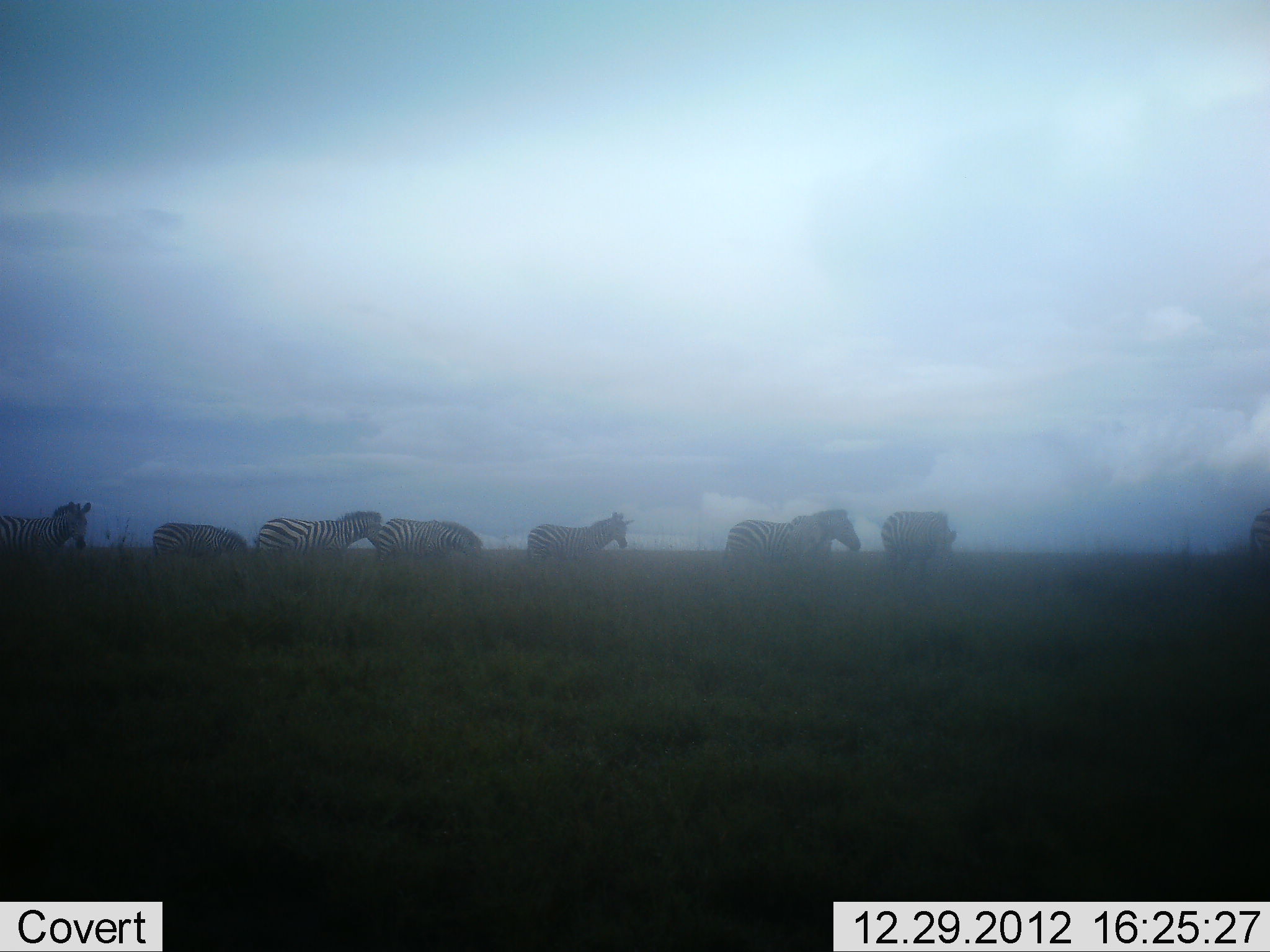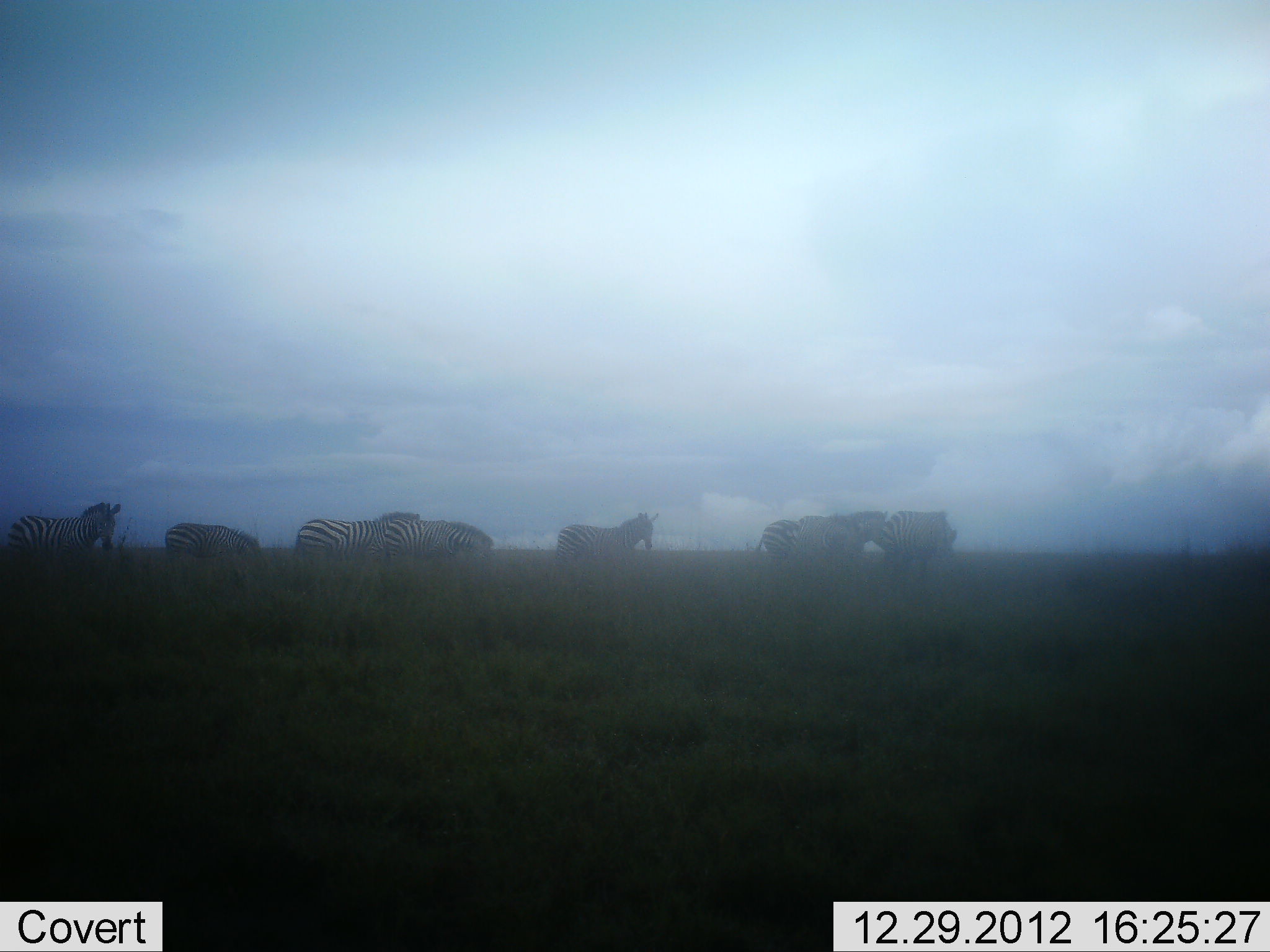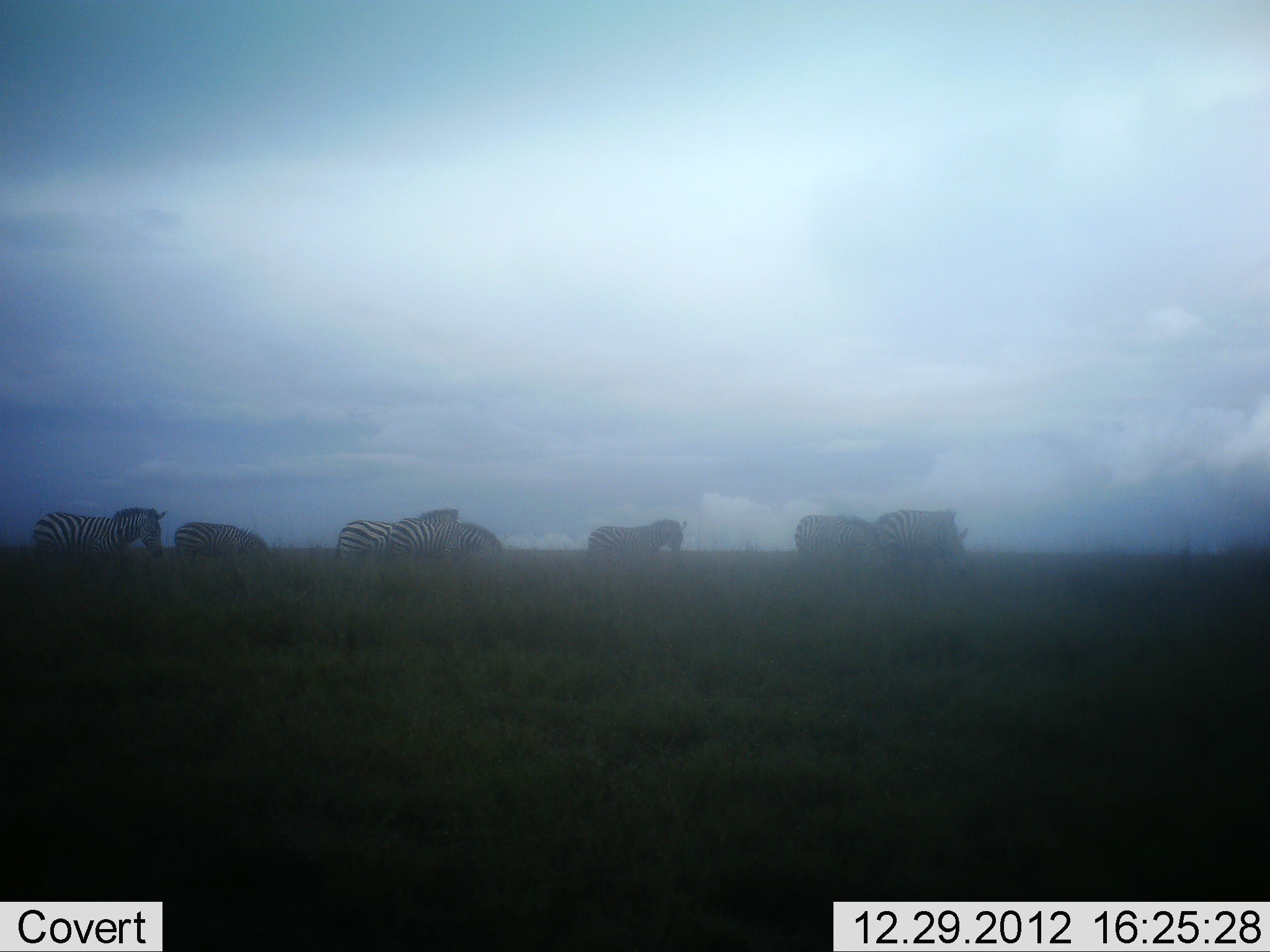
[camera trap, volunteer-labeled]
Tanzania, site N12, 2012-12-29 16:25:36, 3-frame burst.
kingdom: Animalia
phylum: Chordata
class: Mammalia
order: Perissodactyla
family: Equidae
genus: Equus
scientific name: Equus quagga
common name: plains zebra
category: zebra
Zebra (plains zebra) (Equus quagga), count 8. Behavior (volunteer vote fractions): standing 27%, resting 3%, moving 87%, interacting 7%. Young present (vote fraction): 0%. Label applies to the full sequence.